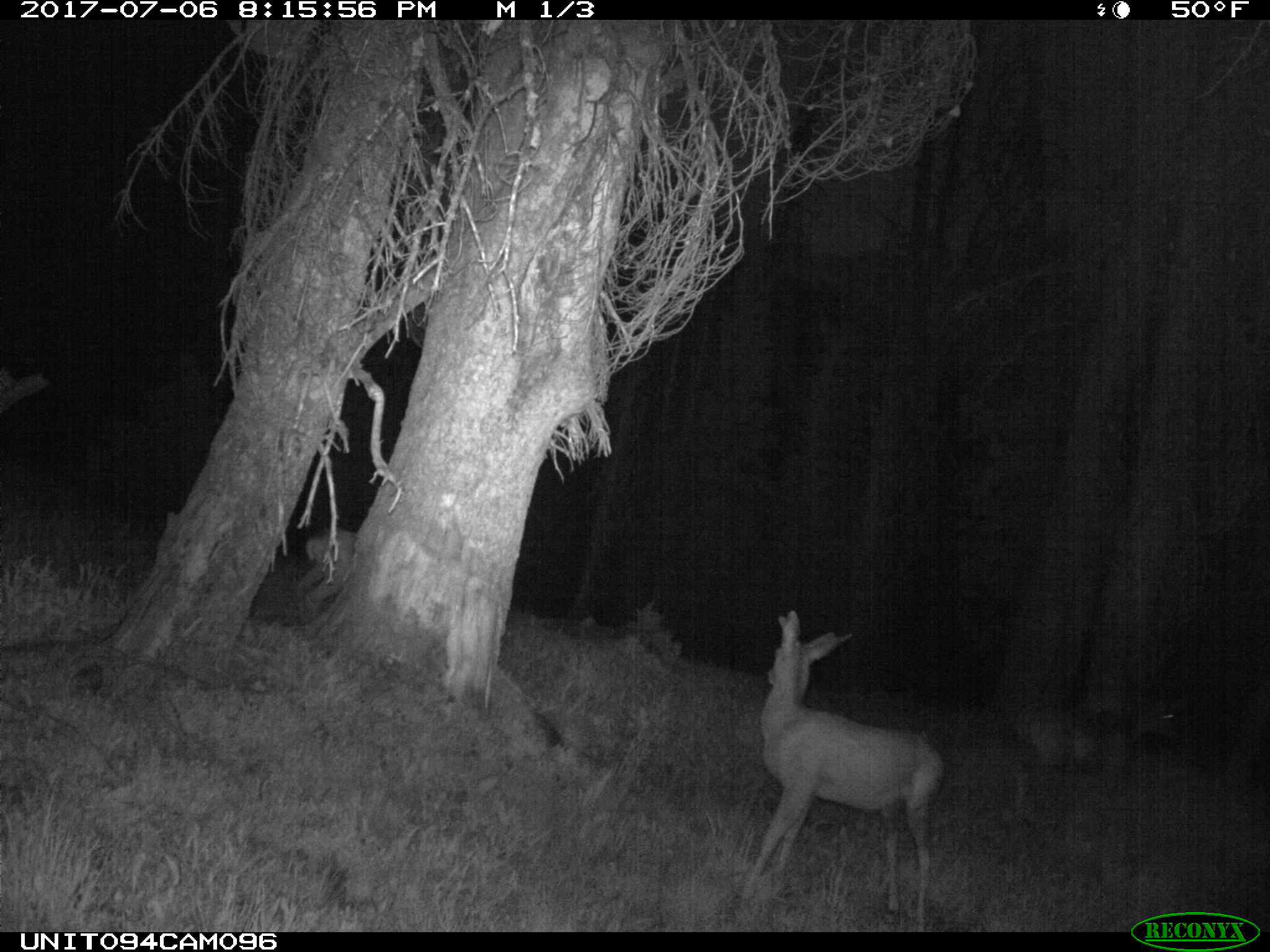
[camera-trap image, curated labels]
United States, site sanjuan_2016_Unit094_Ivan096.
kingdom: Animalia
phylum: Chordata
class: Mammalia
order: Artiodactyla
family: Cervidae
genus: Odocoileus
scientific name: Odocoileus hemionus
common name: mule deer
Odocoileus hemionus (mule deer).